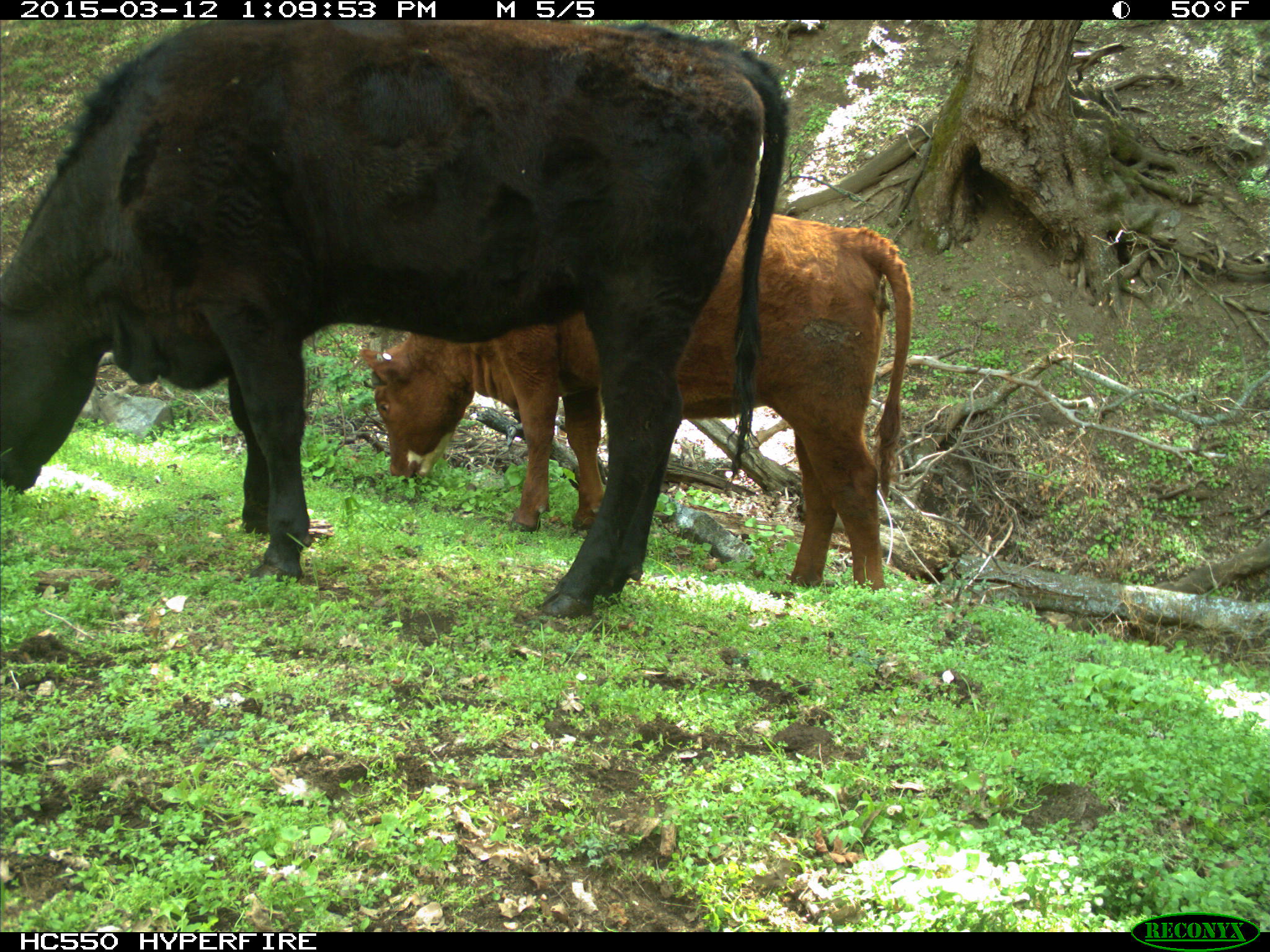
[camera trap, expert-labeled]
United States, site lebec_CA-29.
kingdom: Animalia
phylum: Chordata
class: Mammalia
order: Artiodactyla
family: Bovidae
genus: Bos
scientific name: Bos taurus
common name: domestic cow